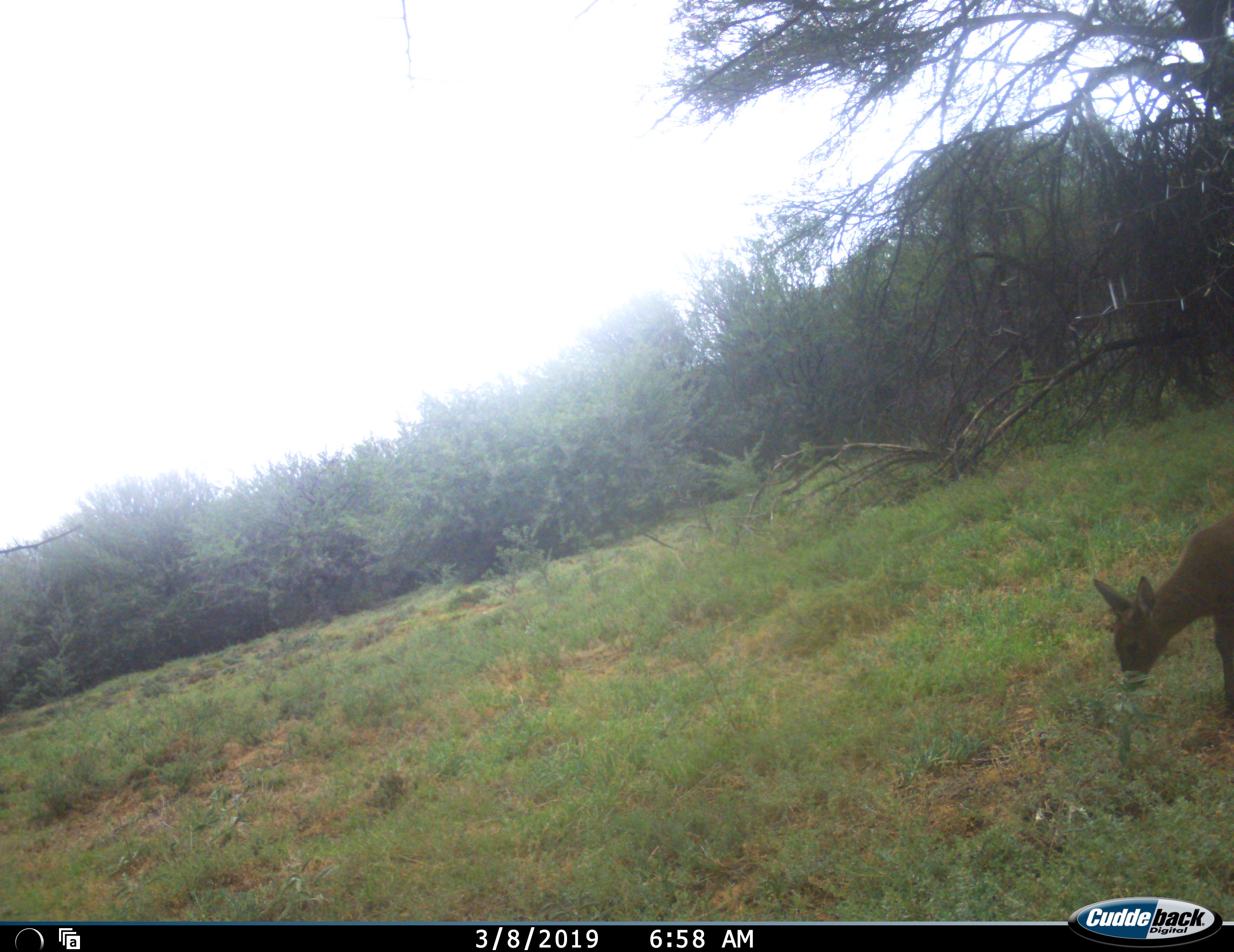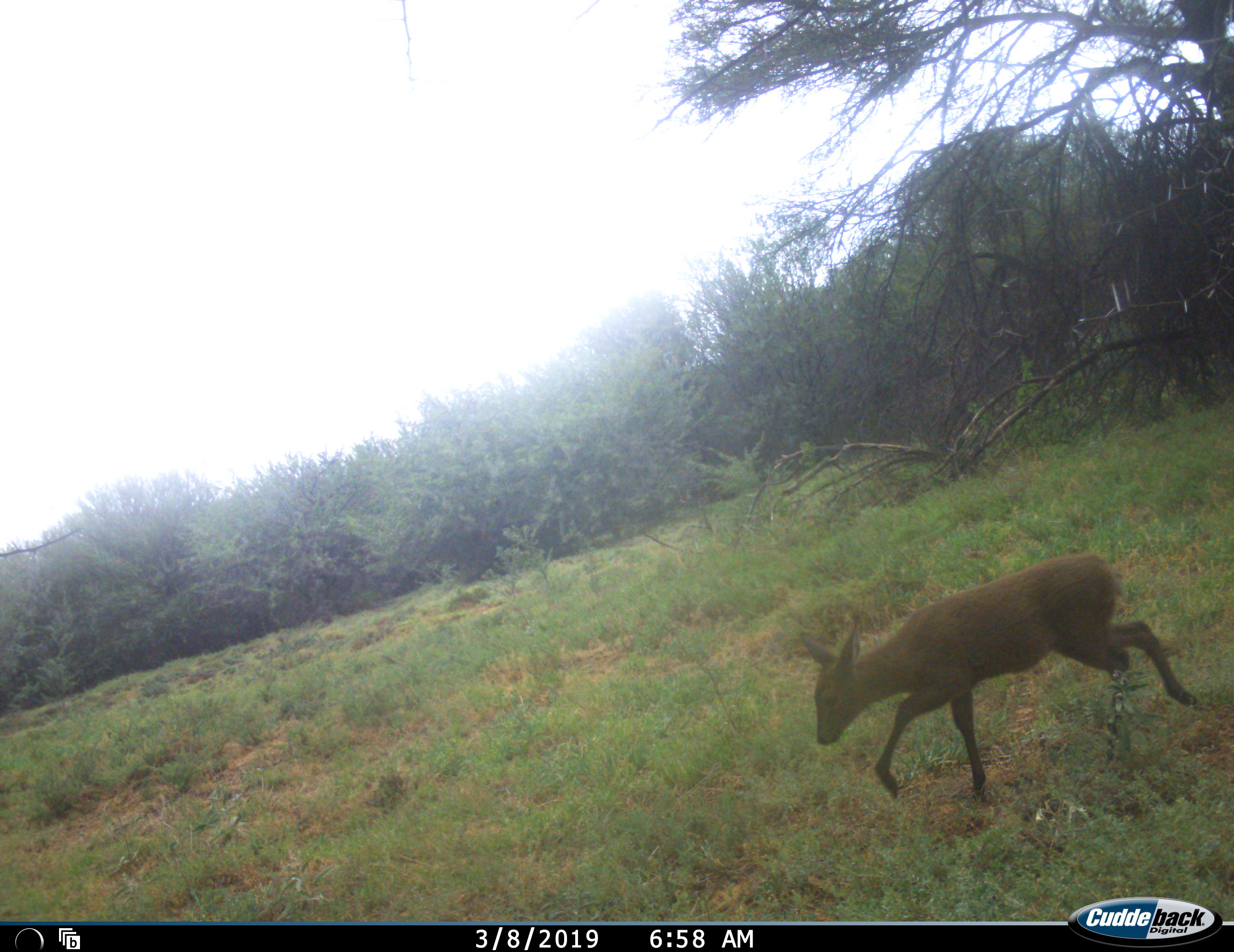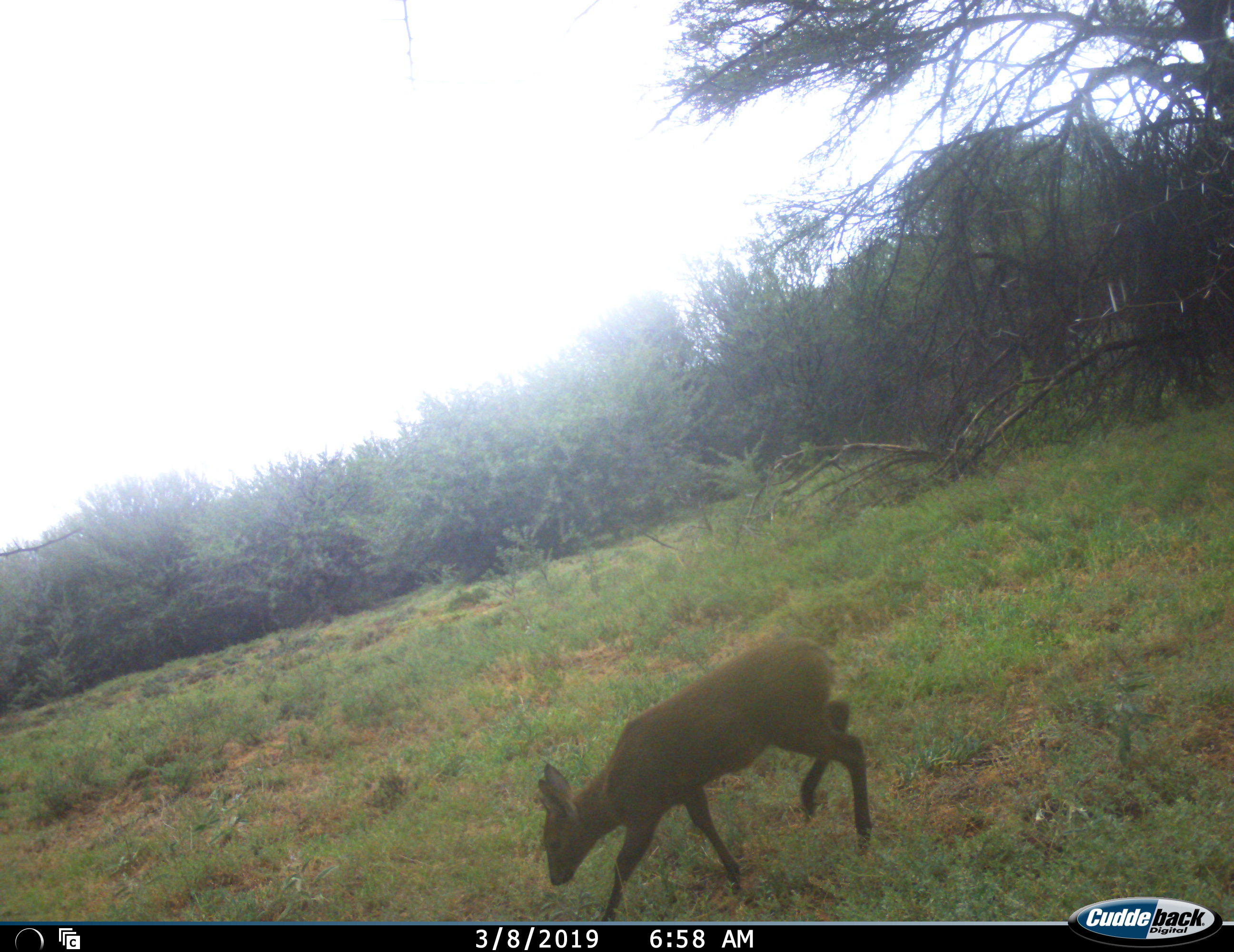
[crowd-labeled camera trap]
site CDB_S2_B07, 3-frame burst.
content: unidentified animal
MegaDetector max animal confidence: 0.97